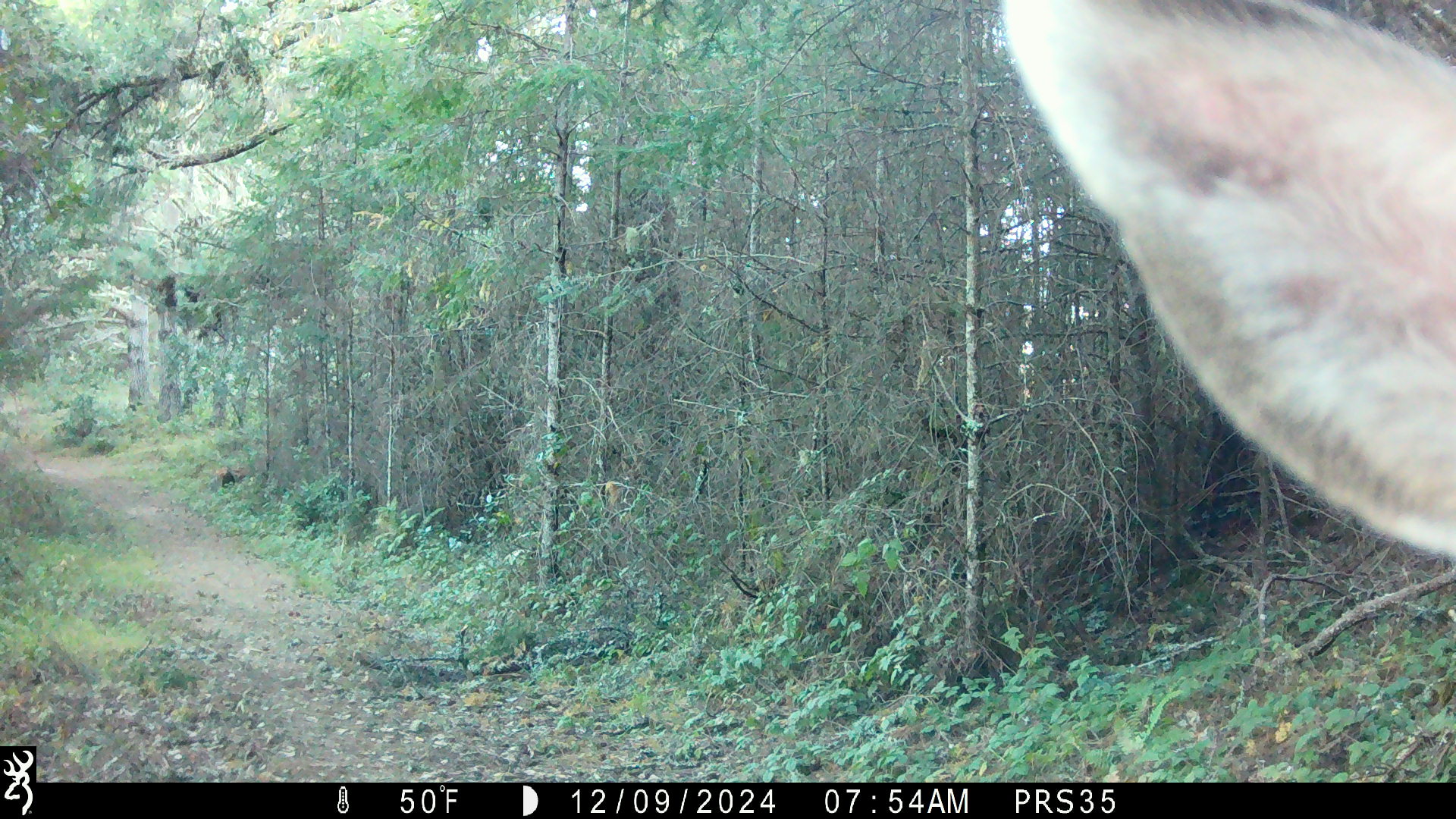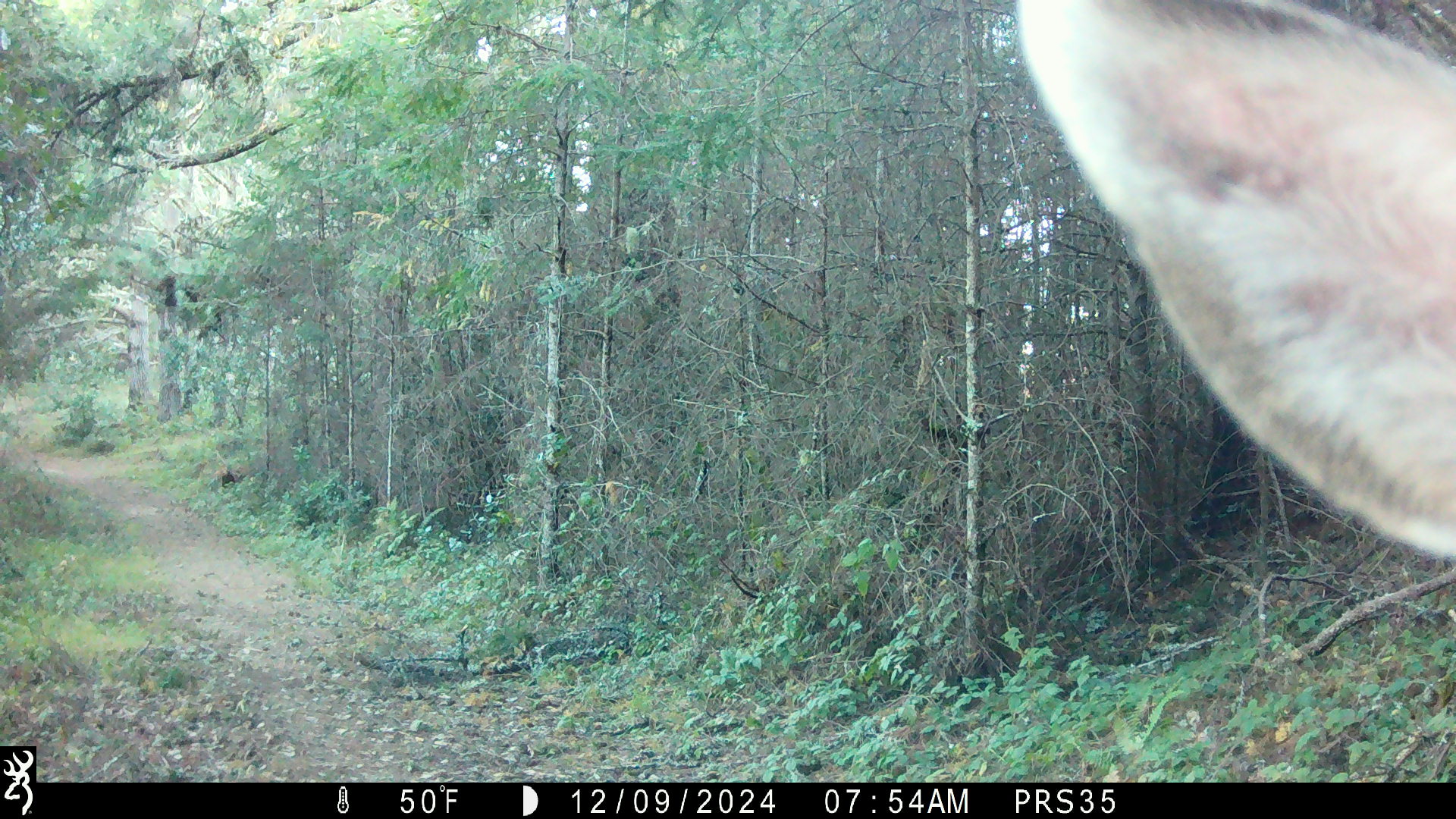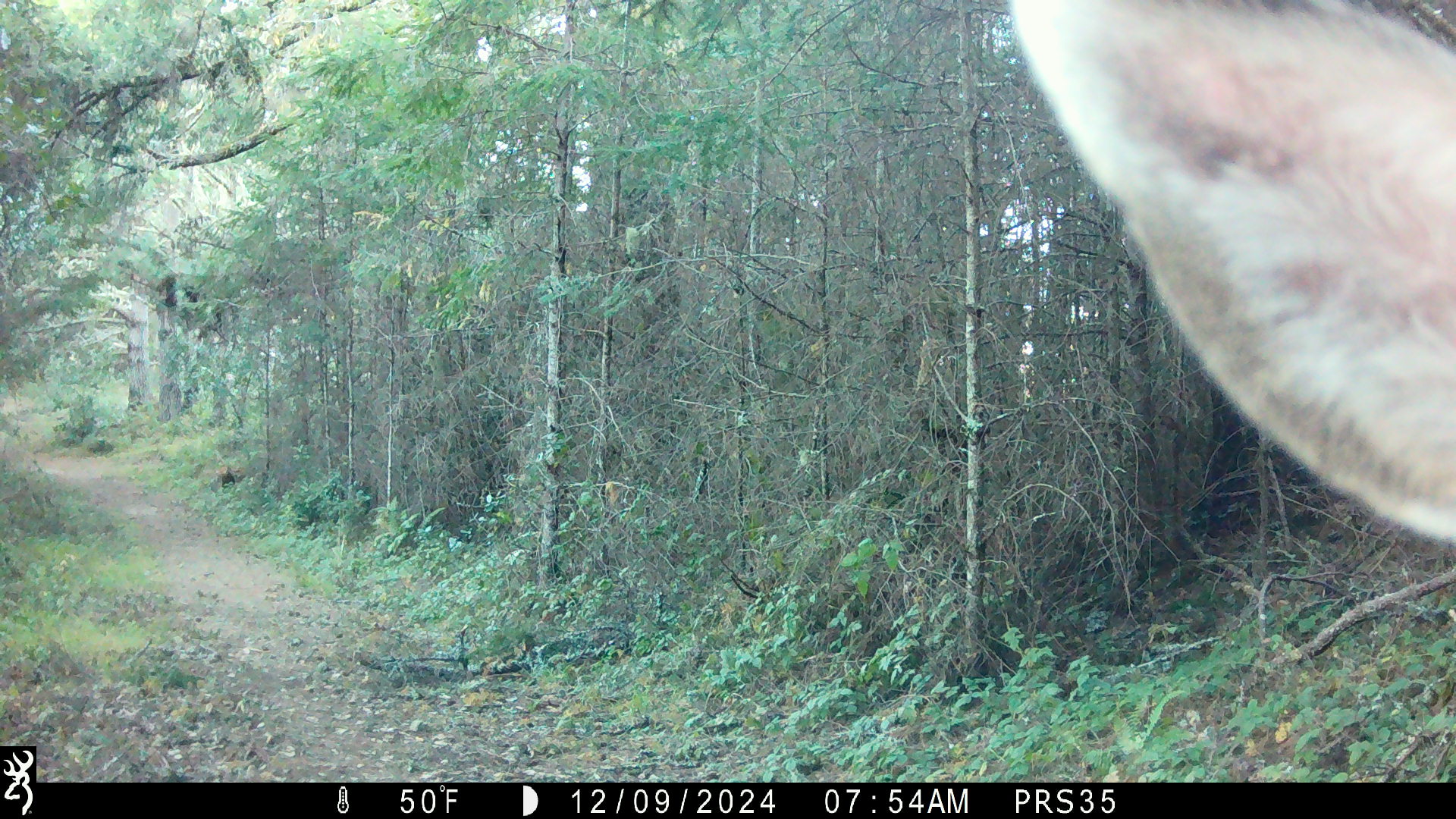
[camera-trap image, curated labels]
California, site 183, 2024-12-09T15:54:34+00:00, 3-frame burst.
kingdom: Animalia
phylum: Chordata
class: Mammalia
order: Artiodactyla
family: Cervidae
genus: Odocoileus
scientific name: Odocoileus hemionus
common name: mule deer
Mule deer (Odocoileus hemionus).